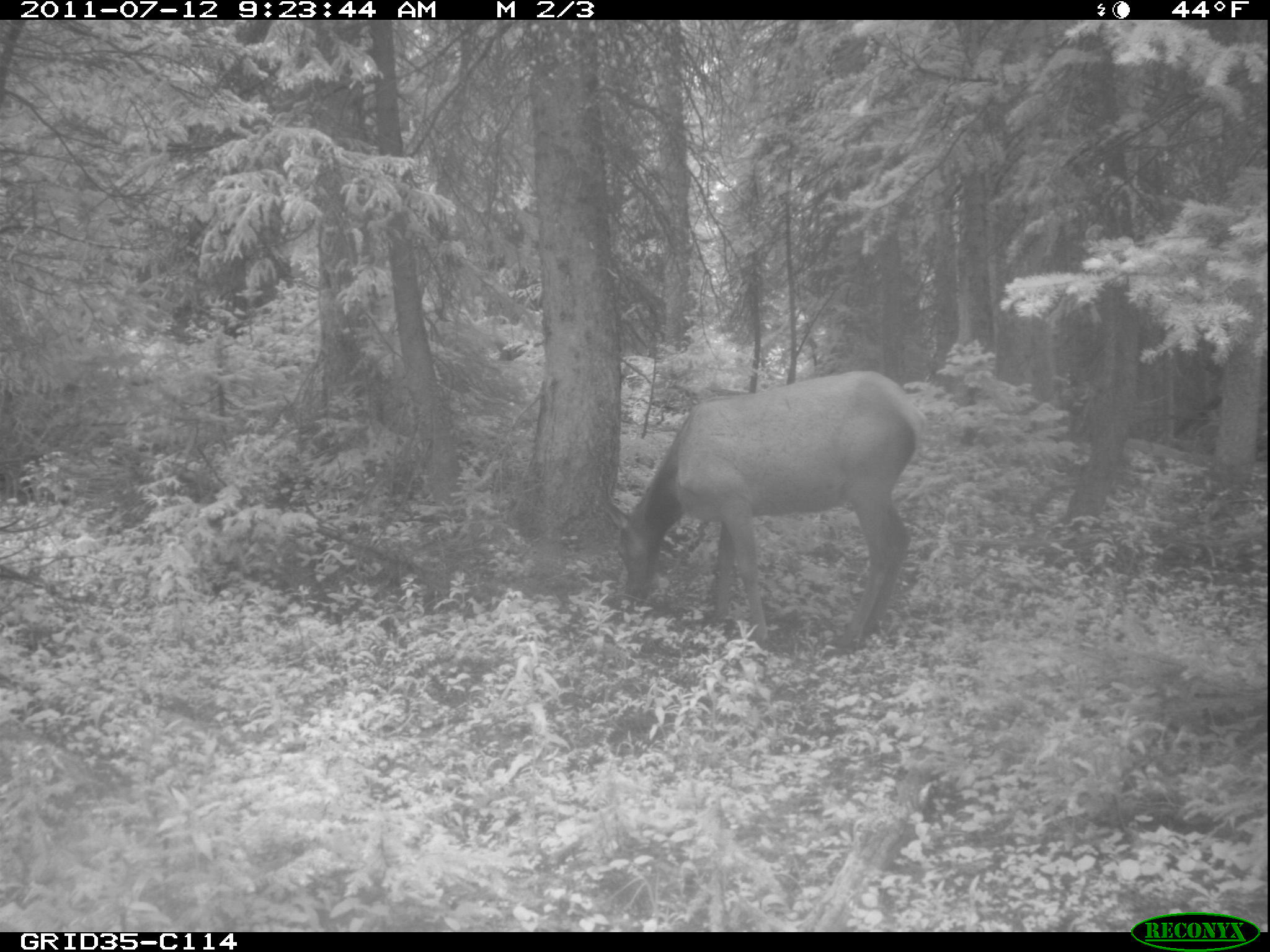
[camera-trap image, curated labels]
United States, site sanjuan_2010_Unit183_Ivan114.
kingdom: Animalia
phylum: Chordata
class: Mammalia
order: Artiodactyla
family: Cervidae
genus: Cervus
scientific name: Cervus elaphus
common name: red deer